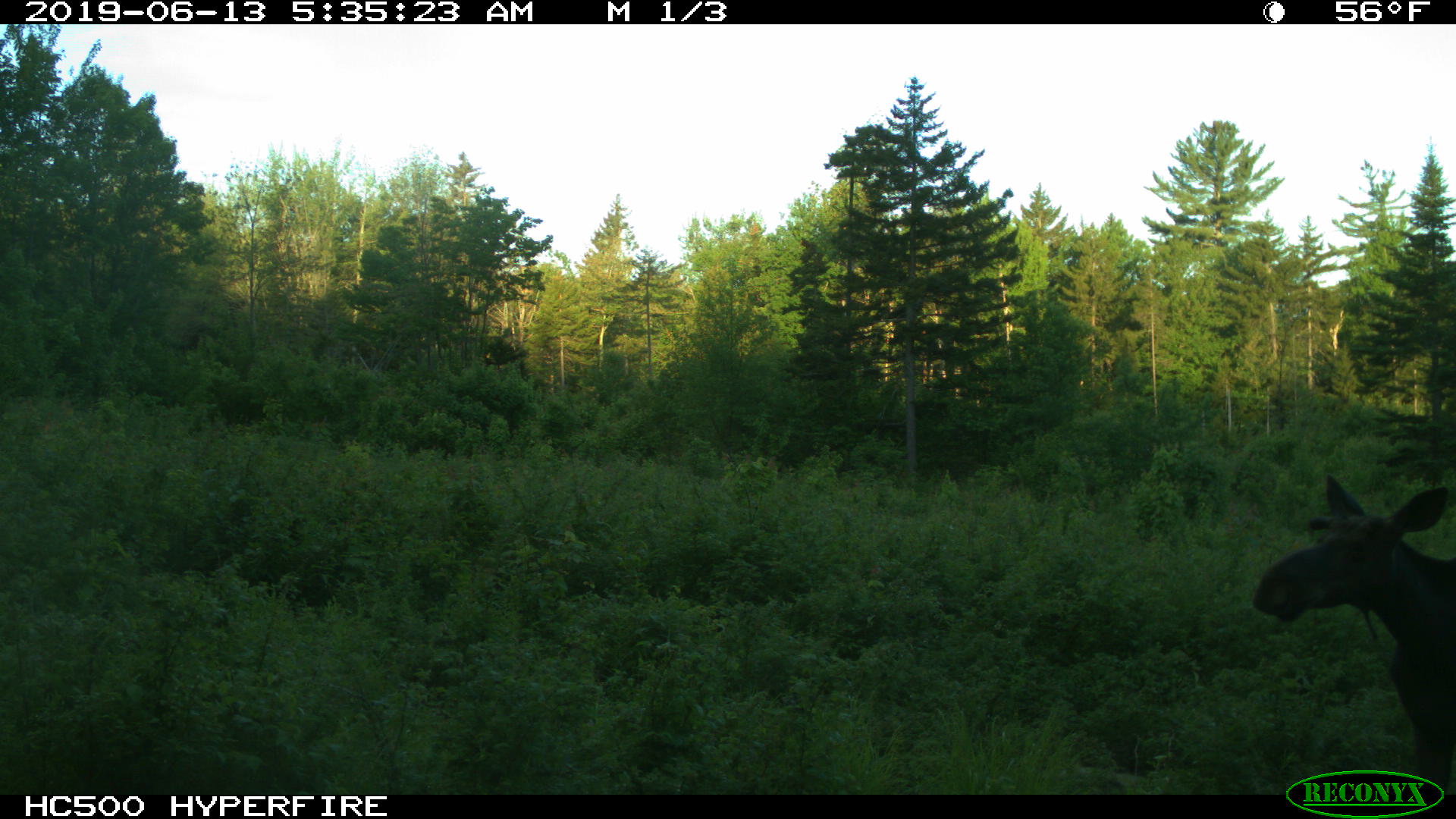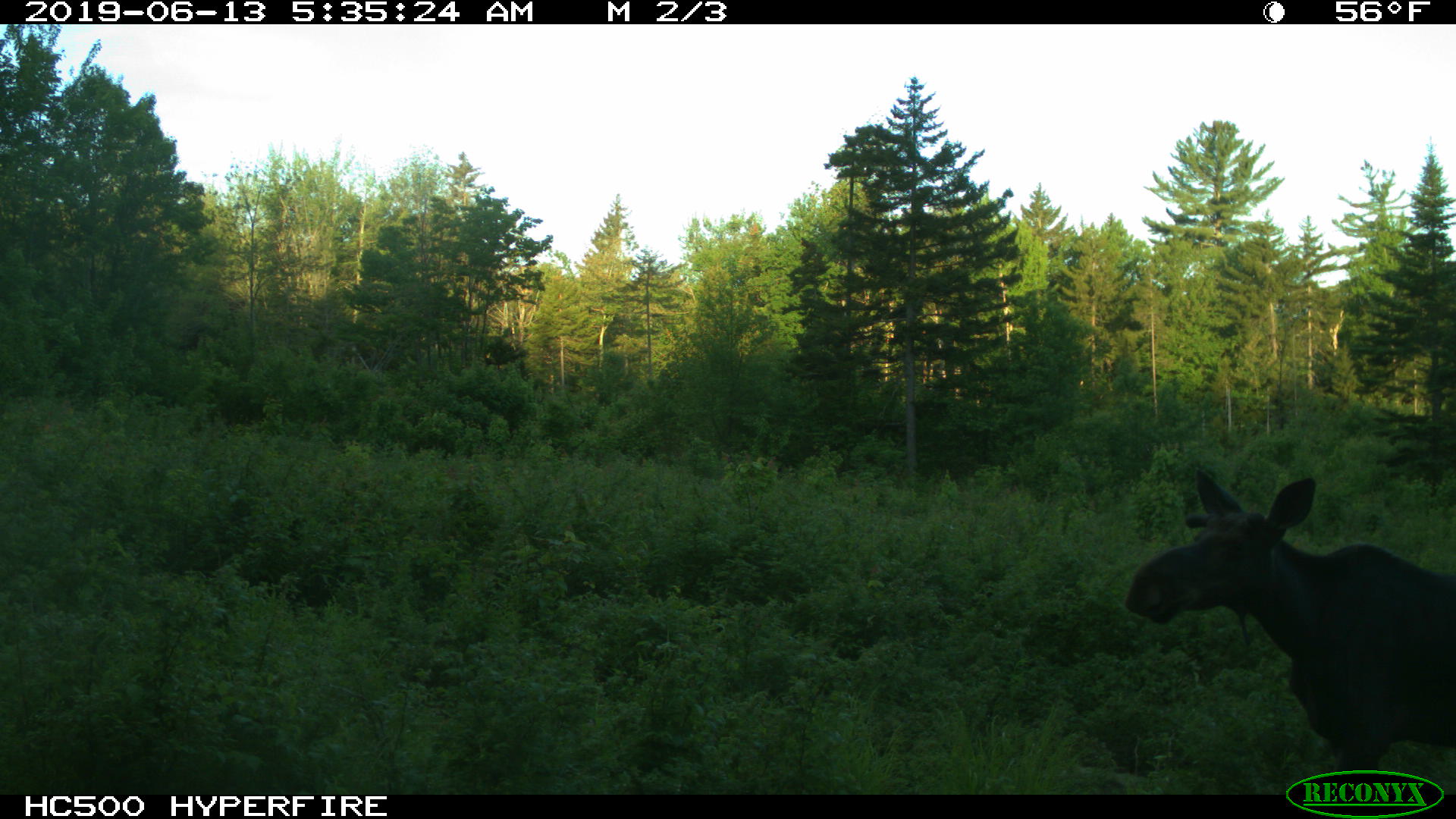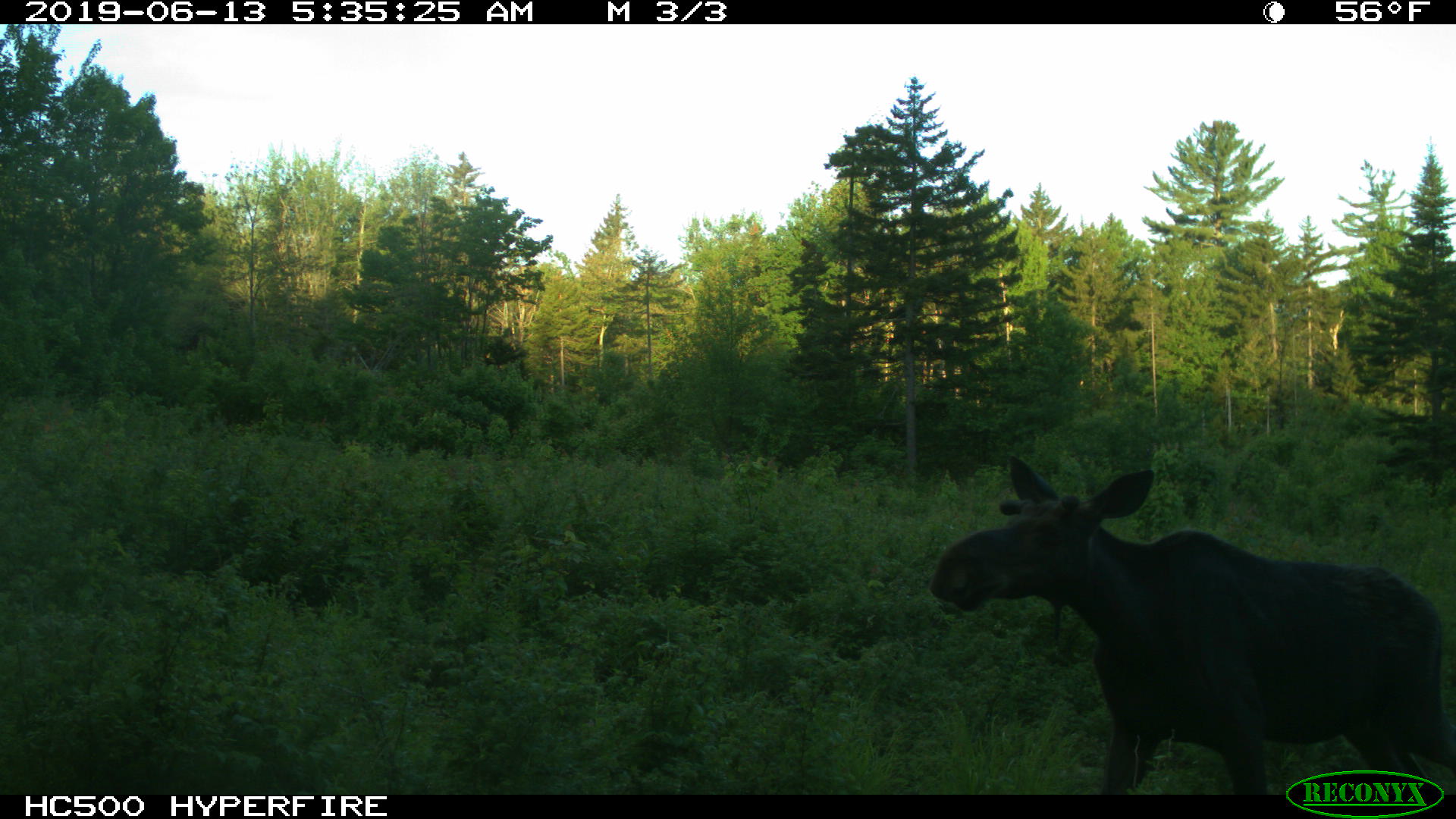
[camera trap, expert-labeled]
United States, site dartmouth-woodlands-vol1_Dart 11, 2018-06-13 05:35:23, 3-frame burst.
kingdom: Animalia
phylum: Chordata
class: Mammalia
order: Artiodactyla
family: Cervidae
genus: Alces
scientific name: Alces alces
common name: moose